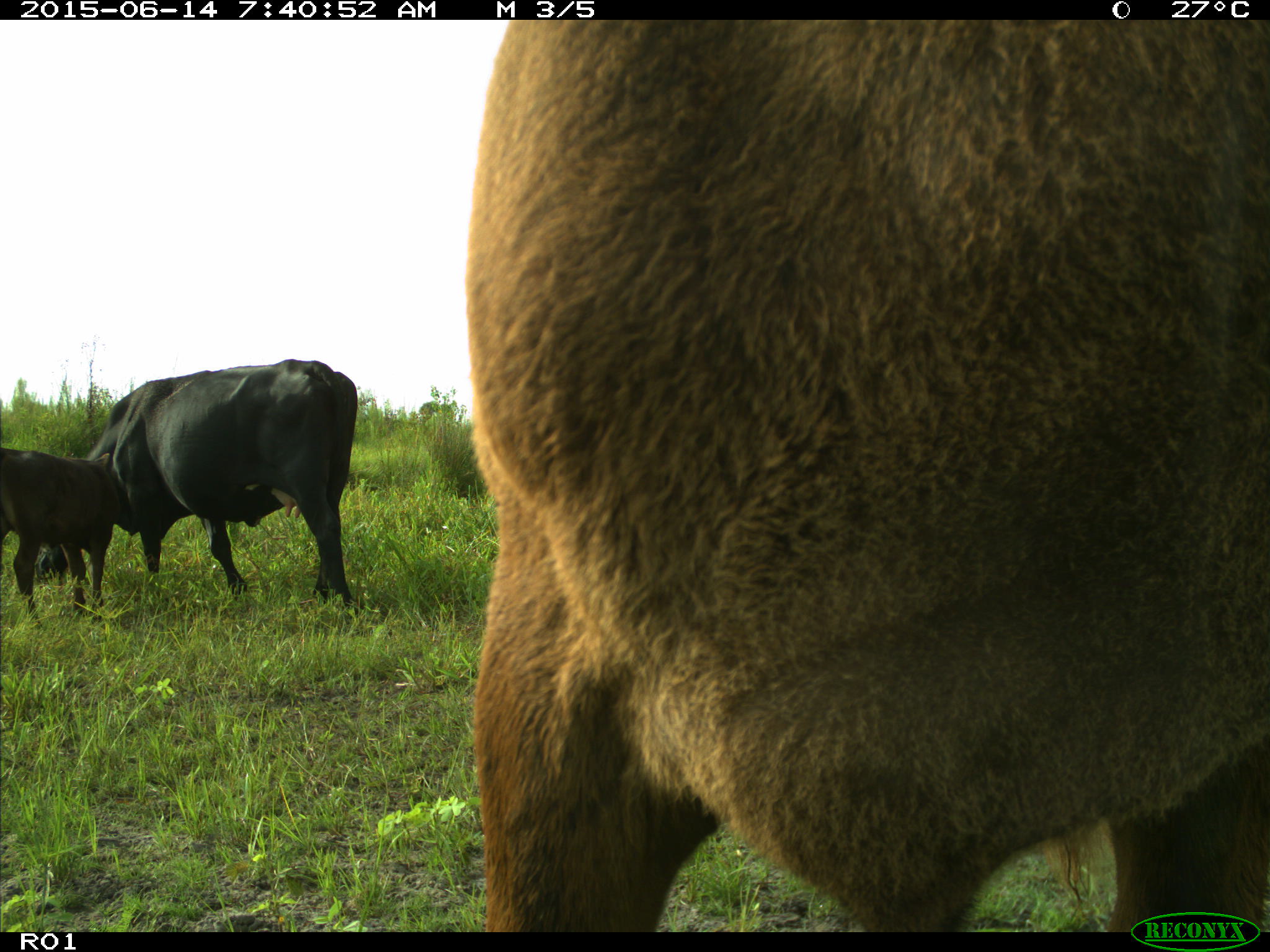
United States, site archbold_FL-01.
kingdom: Animalia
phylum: Chordata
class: Mammalia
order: Artiodactyla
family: Bovidae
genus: Bos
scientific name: Bos taurus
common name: domestic cow